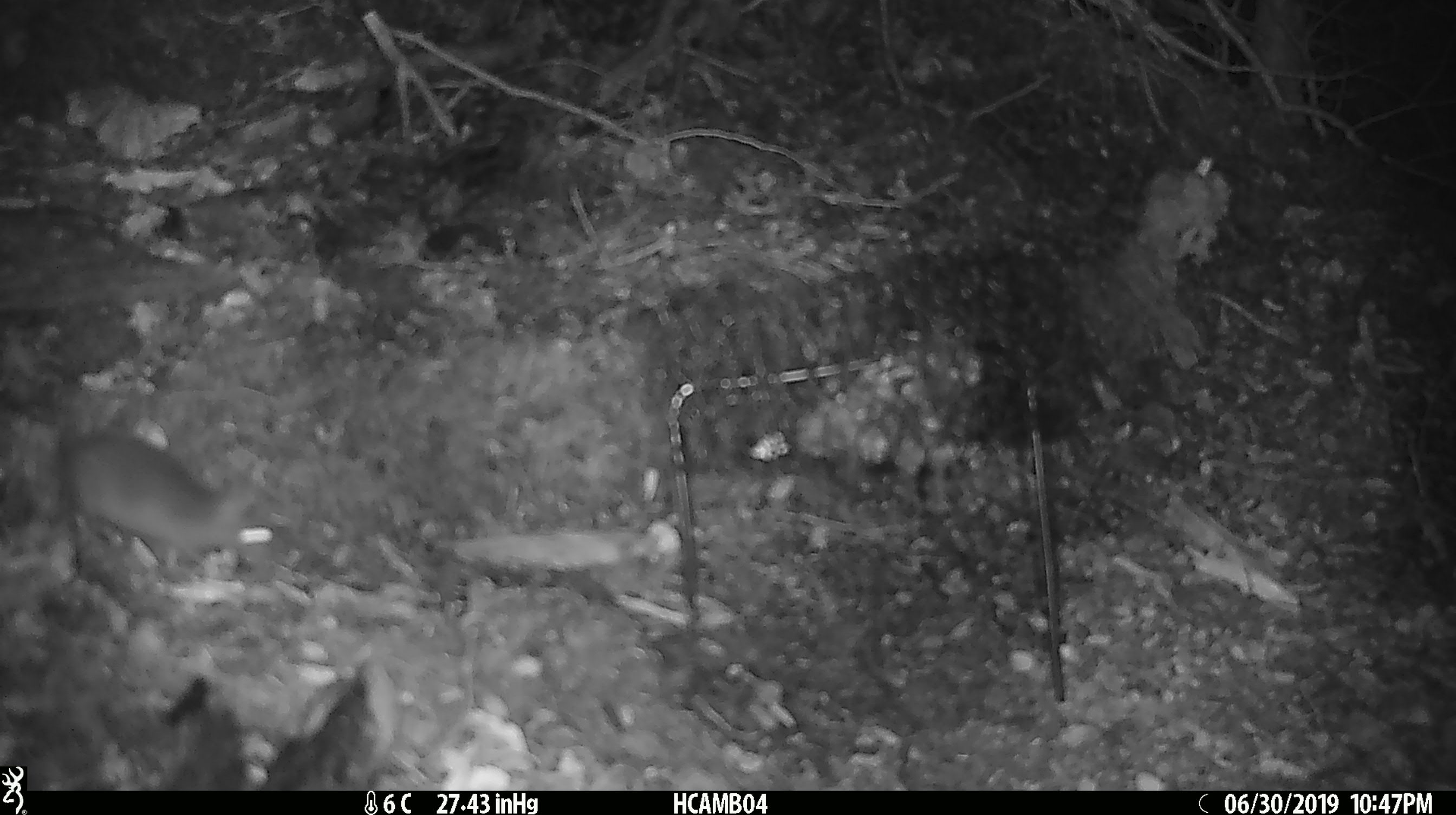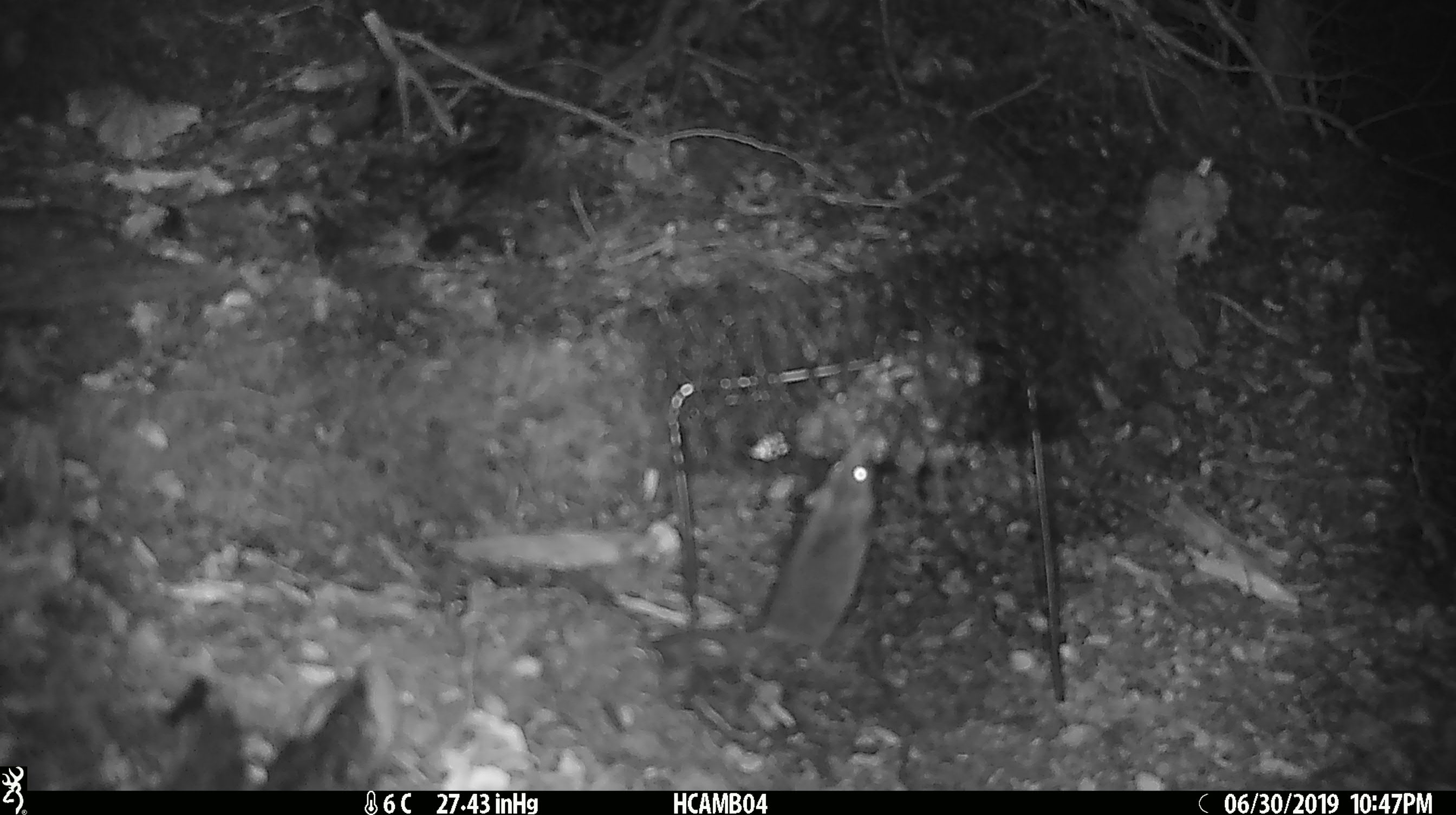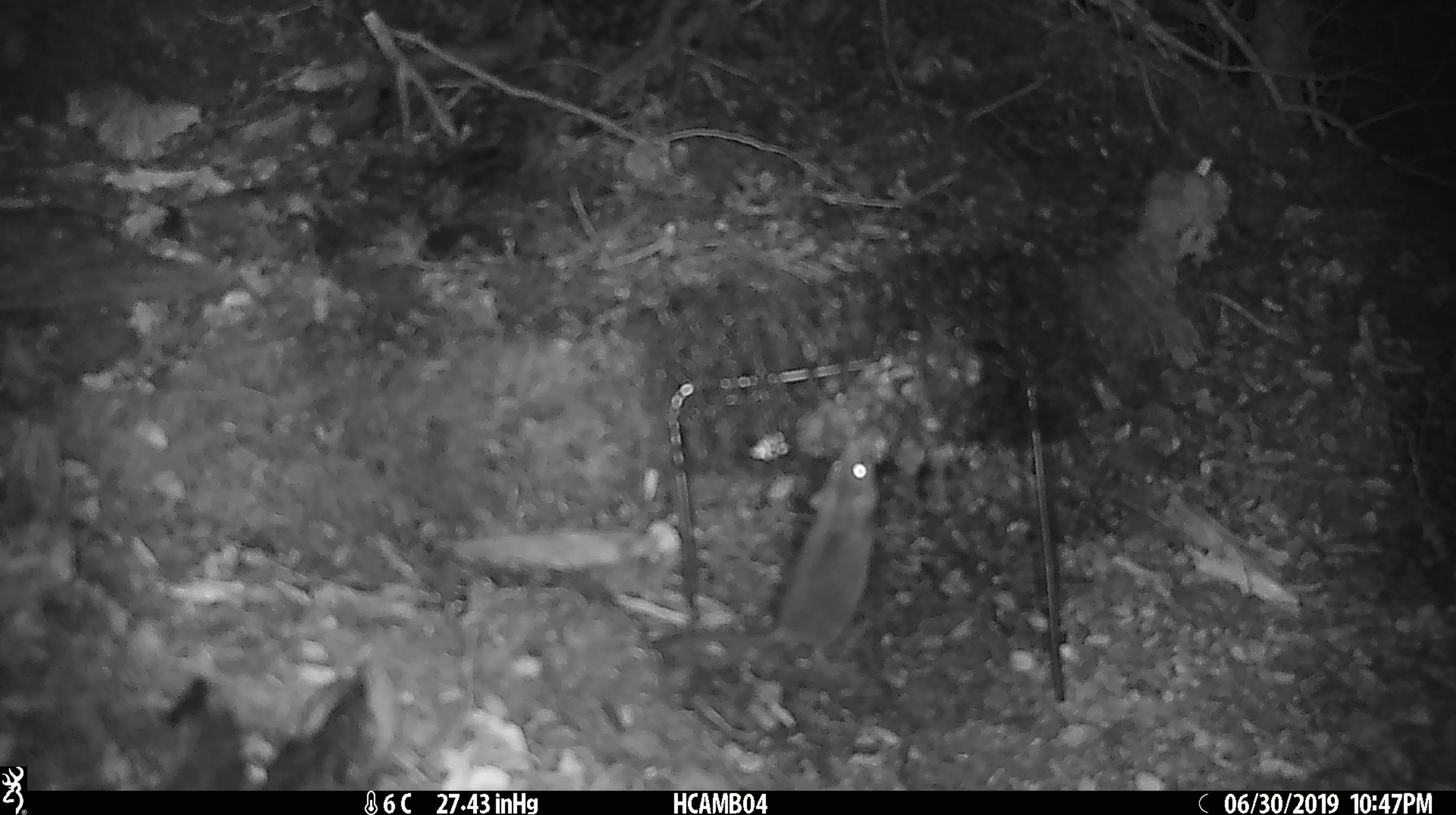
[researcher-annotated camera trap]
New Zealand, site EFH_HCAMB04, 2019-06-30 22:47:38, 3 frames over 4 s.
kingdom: Animalia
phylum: Chordata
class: Mammalia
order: Rodentia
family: Muridae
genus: Mus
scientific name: Mus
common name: mouse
Mouse (Mus).